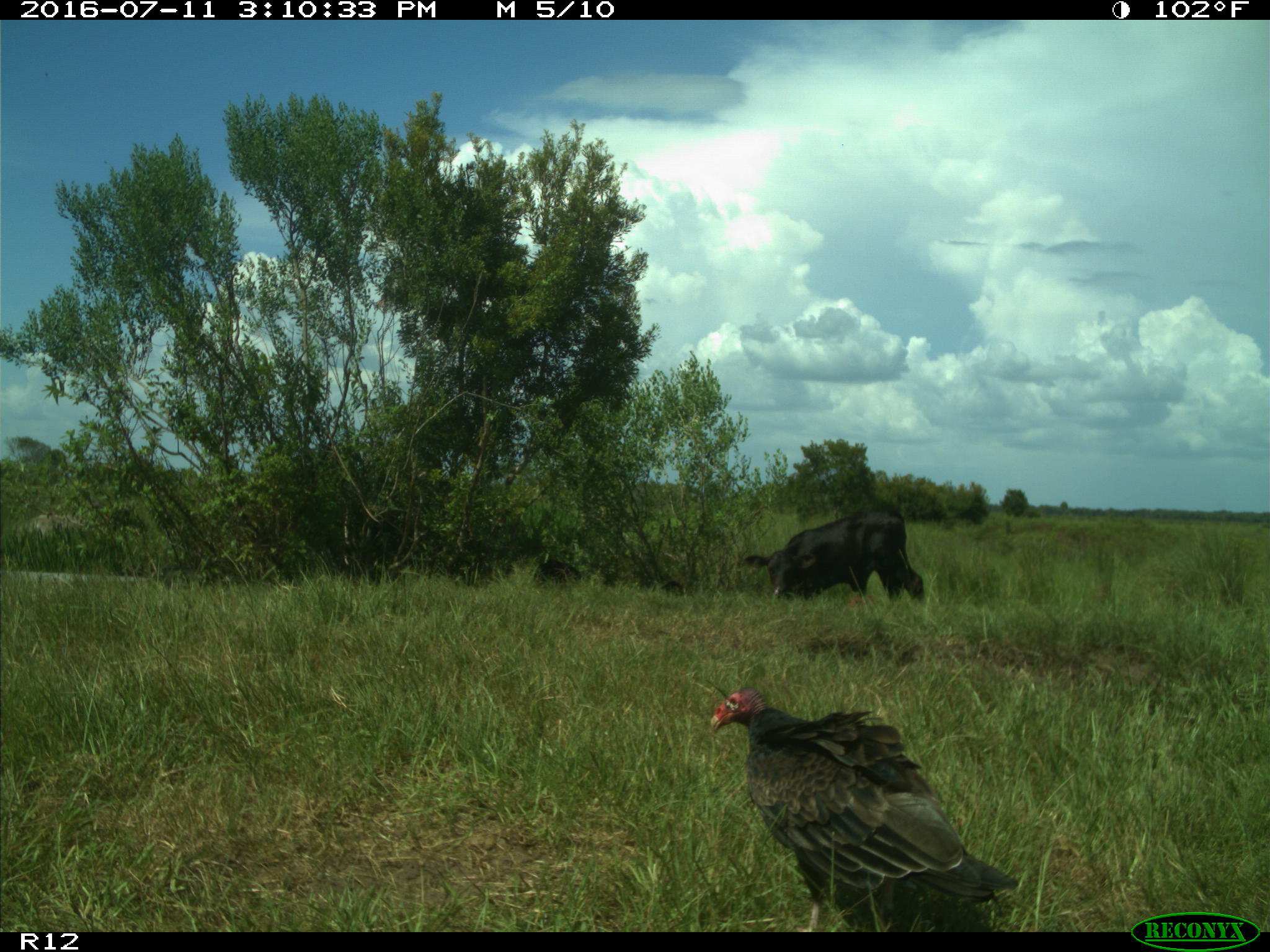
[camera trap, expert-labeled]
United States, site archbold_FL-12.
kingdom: Animalia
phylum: Chordata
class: Mammalia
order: Artiodactyla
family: Bovidae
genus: Bos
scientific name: Bos taurus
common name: domestic cow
Bos taurus (domestic cow).